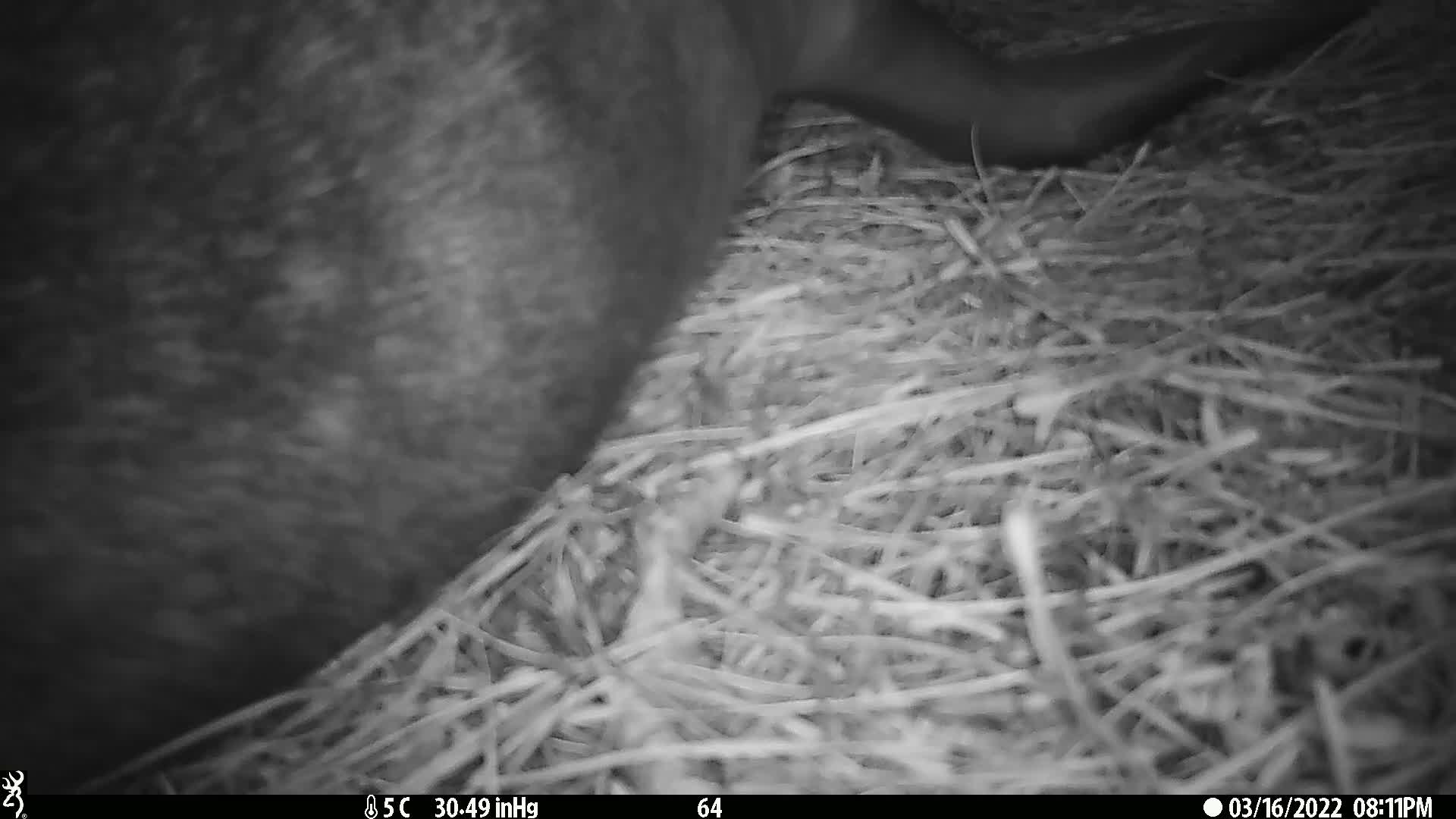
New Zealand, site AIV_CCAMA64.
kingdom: Animalia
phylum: Chordata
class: Mammalia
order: Carnivora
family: Otariidae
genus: Phocarctos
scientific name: Phocarctos hookeri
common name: new zealand sea lion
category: sealion